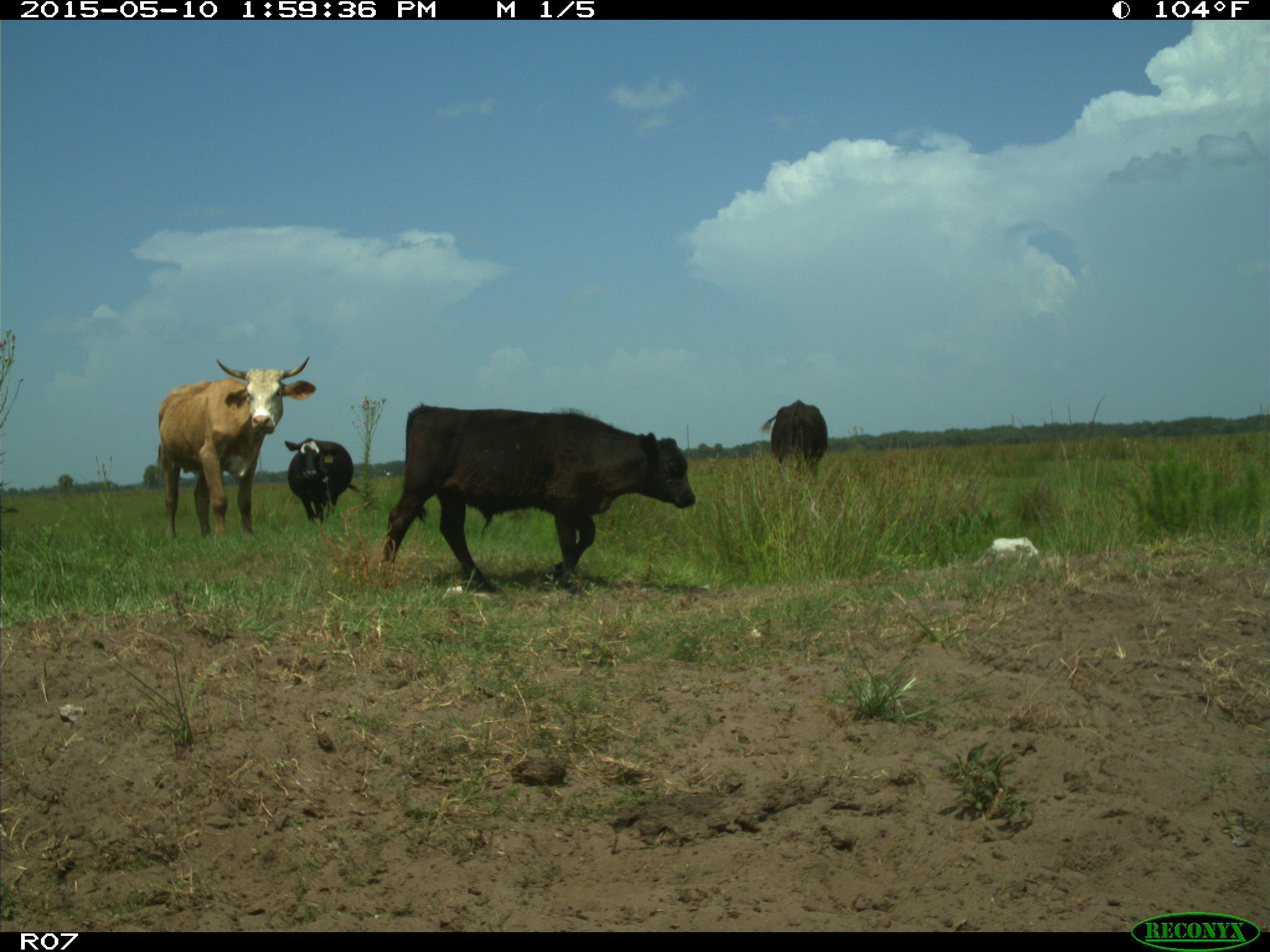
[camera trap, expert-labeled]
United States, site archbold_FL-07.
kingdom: Animalia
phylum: Chordata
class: Mammalia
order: Artiodactyla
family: Bovidae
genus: Bos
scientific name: Bos taurus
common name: domestic cow